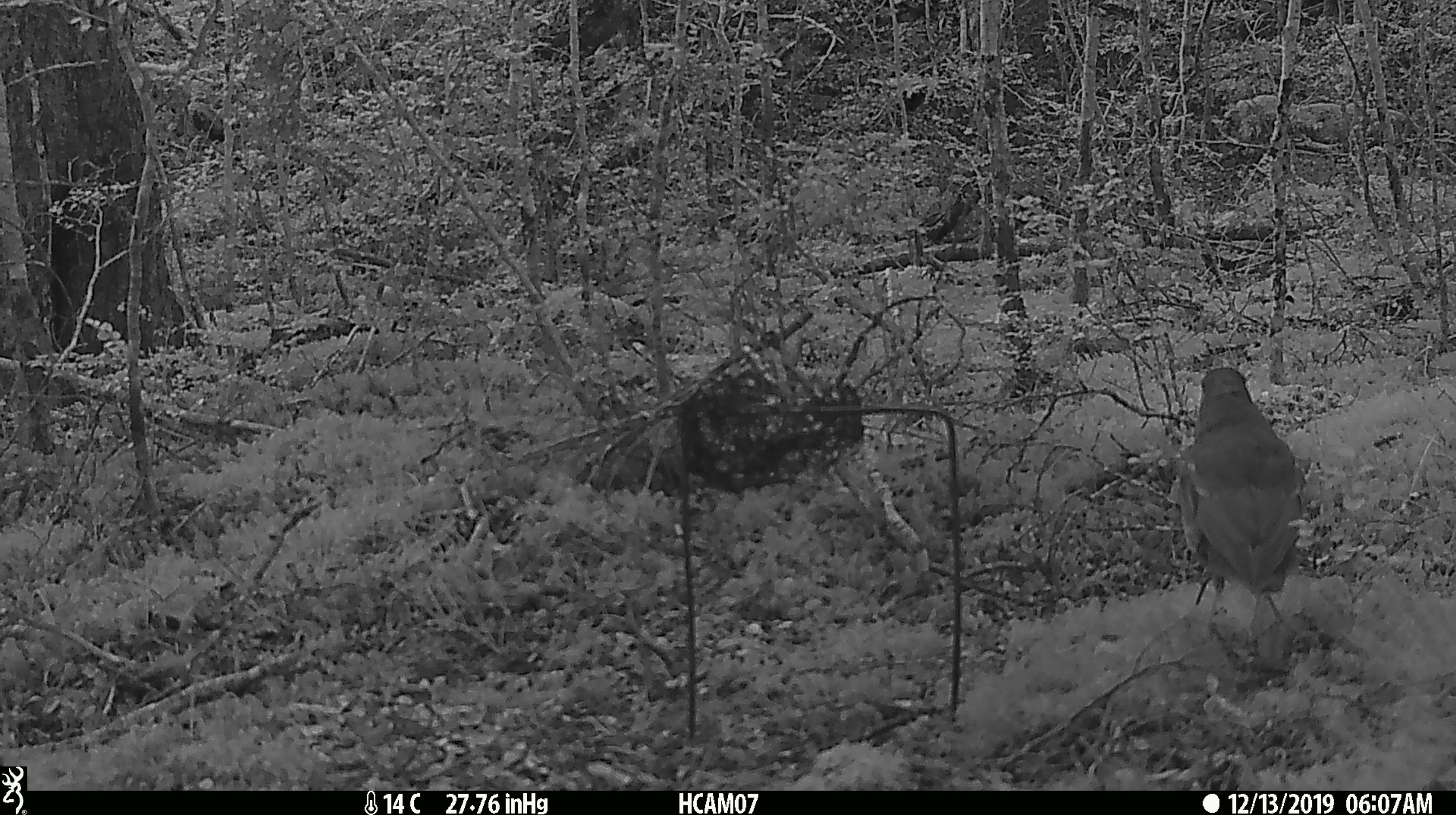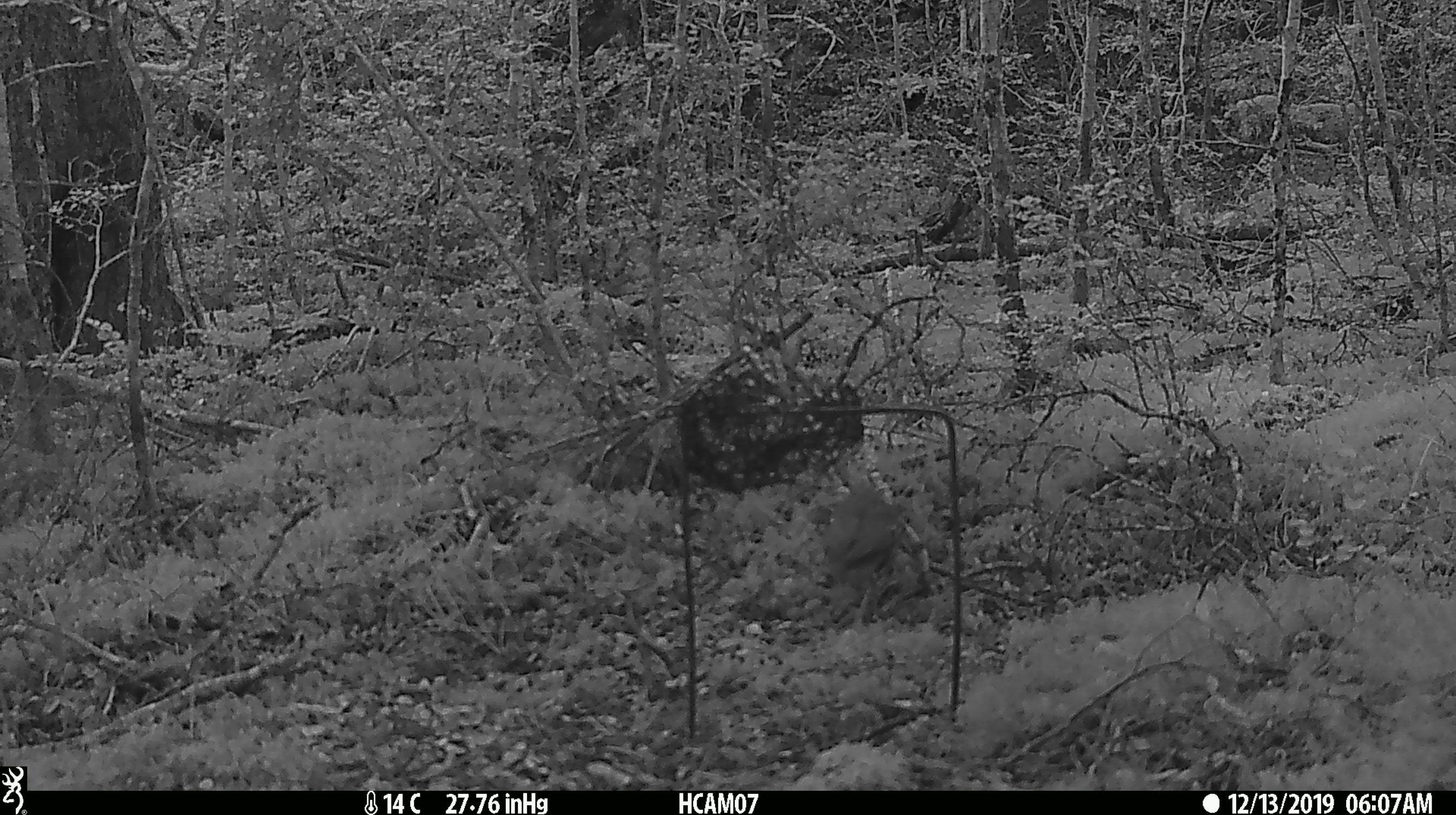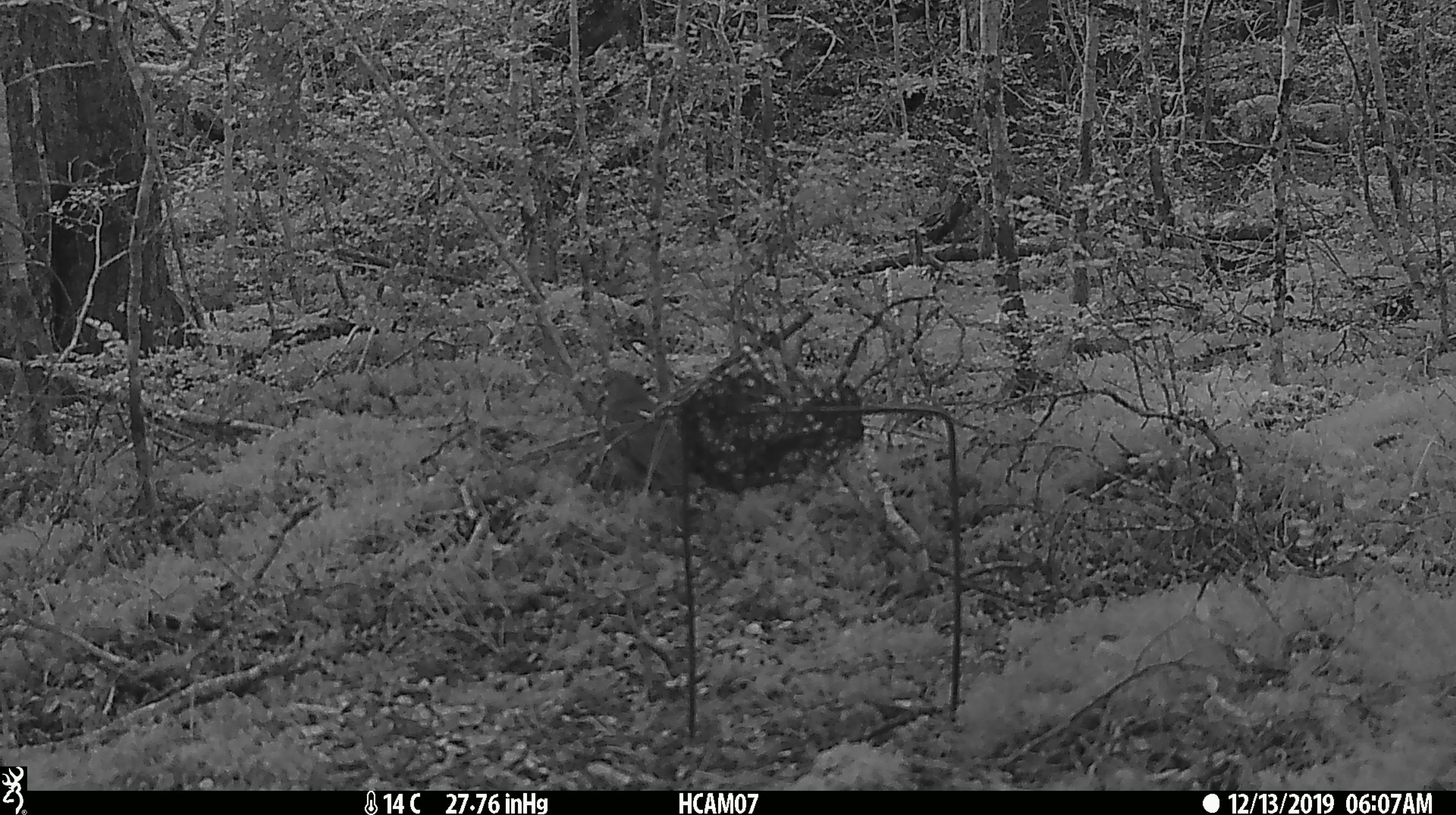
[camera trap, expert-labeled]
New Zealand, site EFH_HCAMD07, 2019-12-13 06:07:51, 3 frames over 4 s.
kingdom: Animalia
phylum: Chordata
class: Aves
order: Passeriformes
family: Turdidae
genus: Turdus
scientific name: Turdus philomelos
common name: song thrush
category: thrush